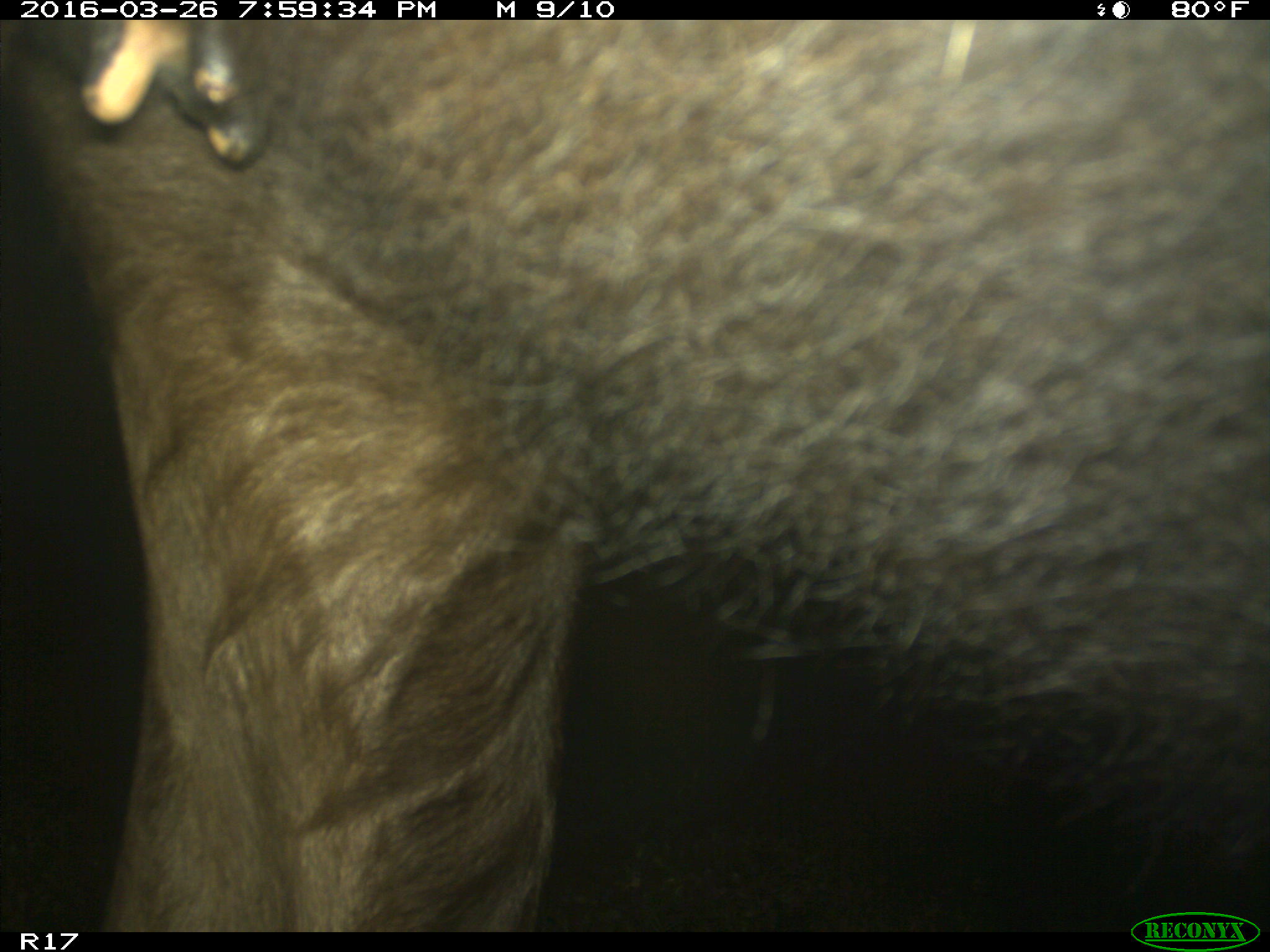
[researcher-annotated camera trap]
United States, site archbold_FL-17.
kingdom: Animalia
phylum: Chordata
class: Mammalia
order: Artiodactyla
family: Bovidae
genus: Bos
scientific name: Bos taurus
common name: domestic cow